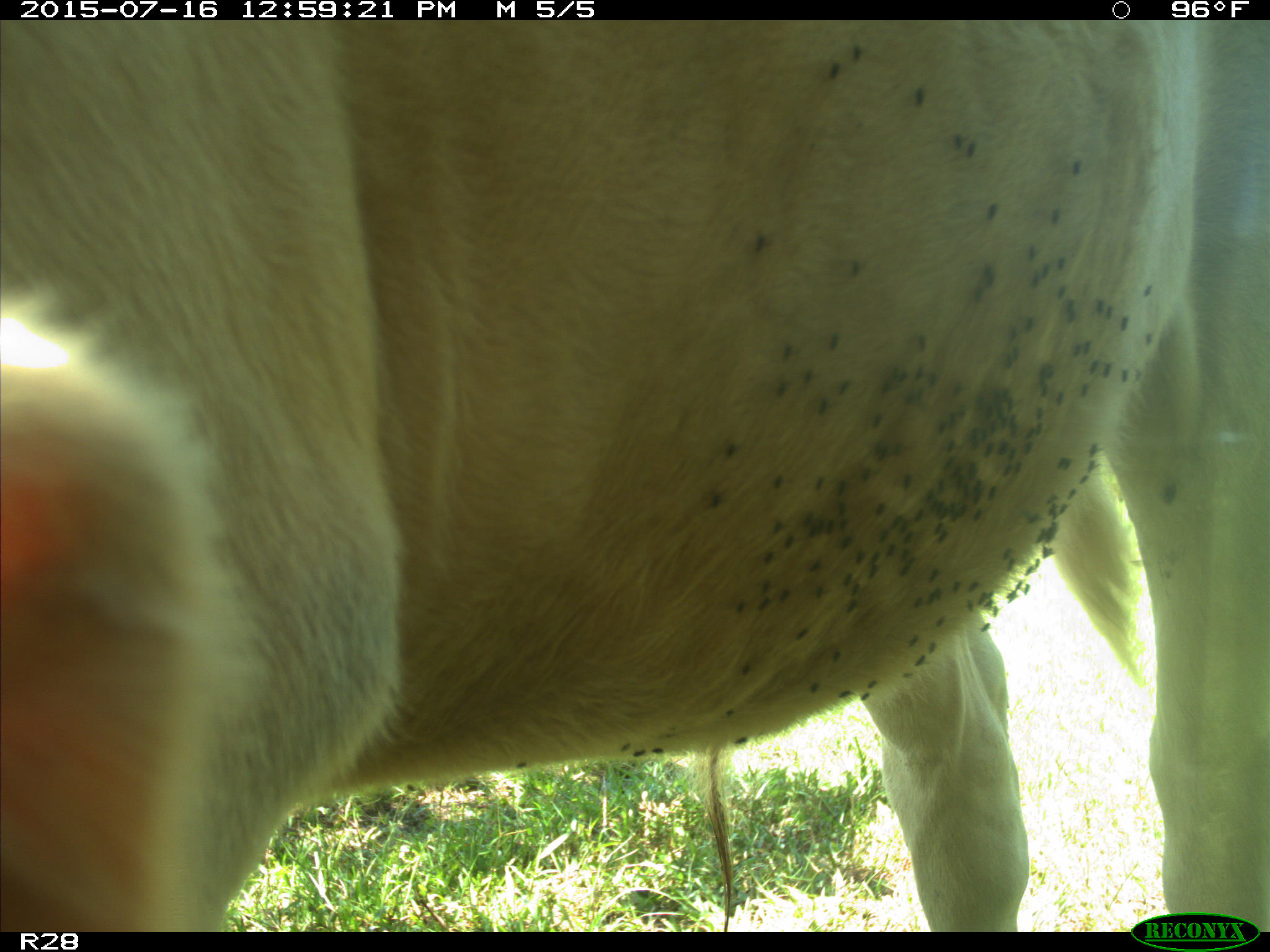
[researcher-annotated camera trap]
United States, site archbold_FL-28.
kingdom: Animalia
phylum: Chordata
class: Mammalia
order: Artiodactyla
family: Bovidae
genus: Bos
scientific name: Bos taurus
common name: domestic cow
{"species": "Bos taurus (domestic cow)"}